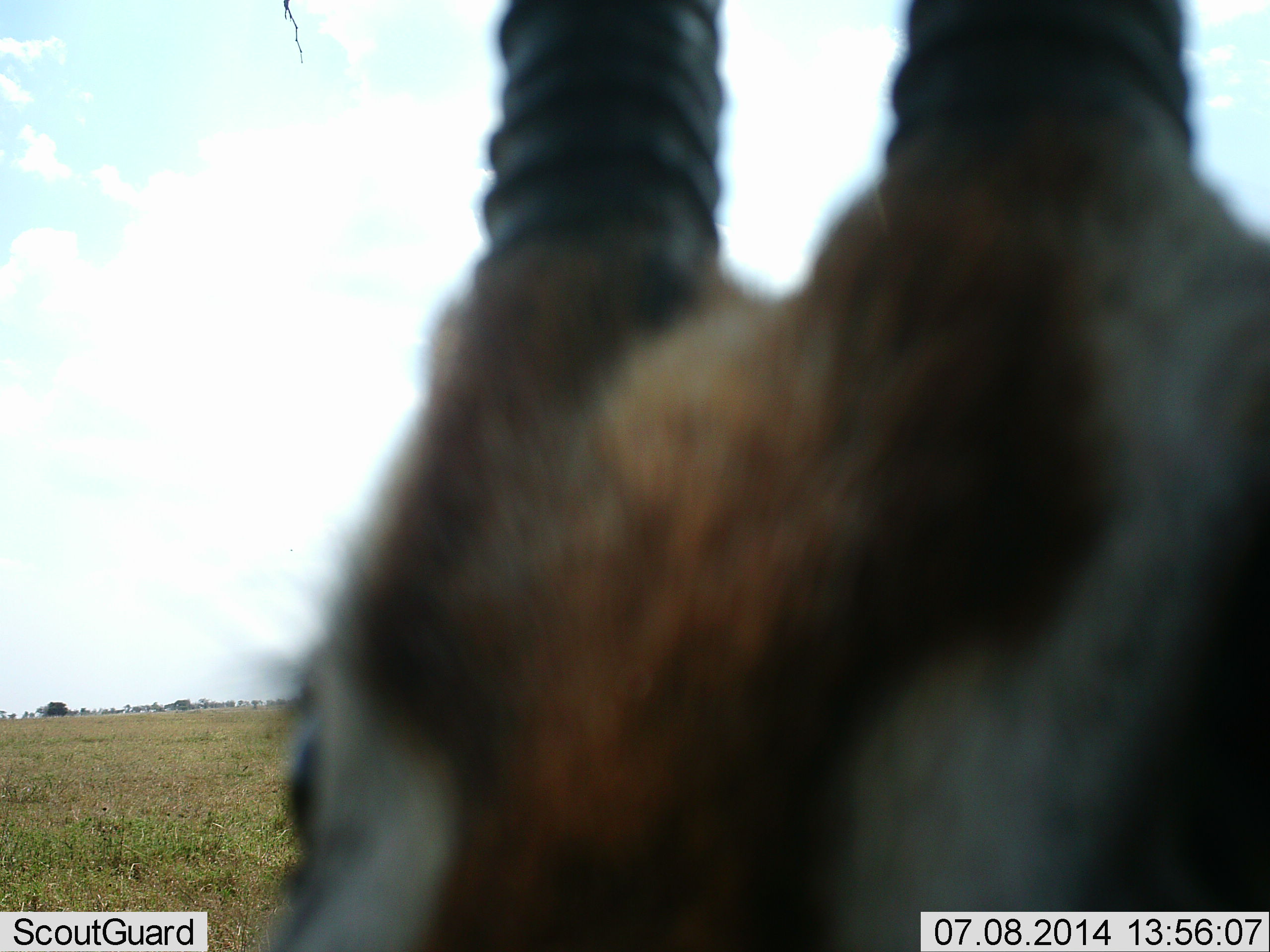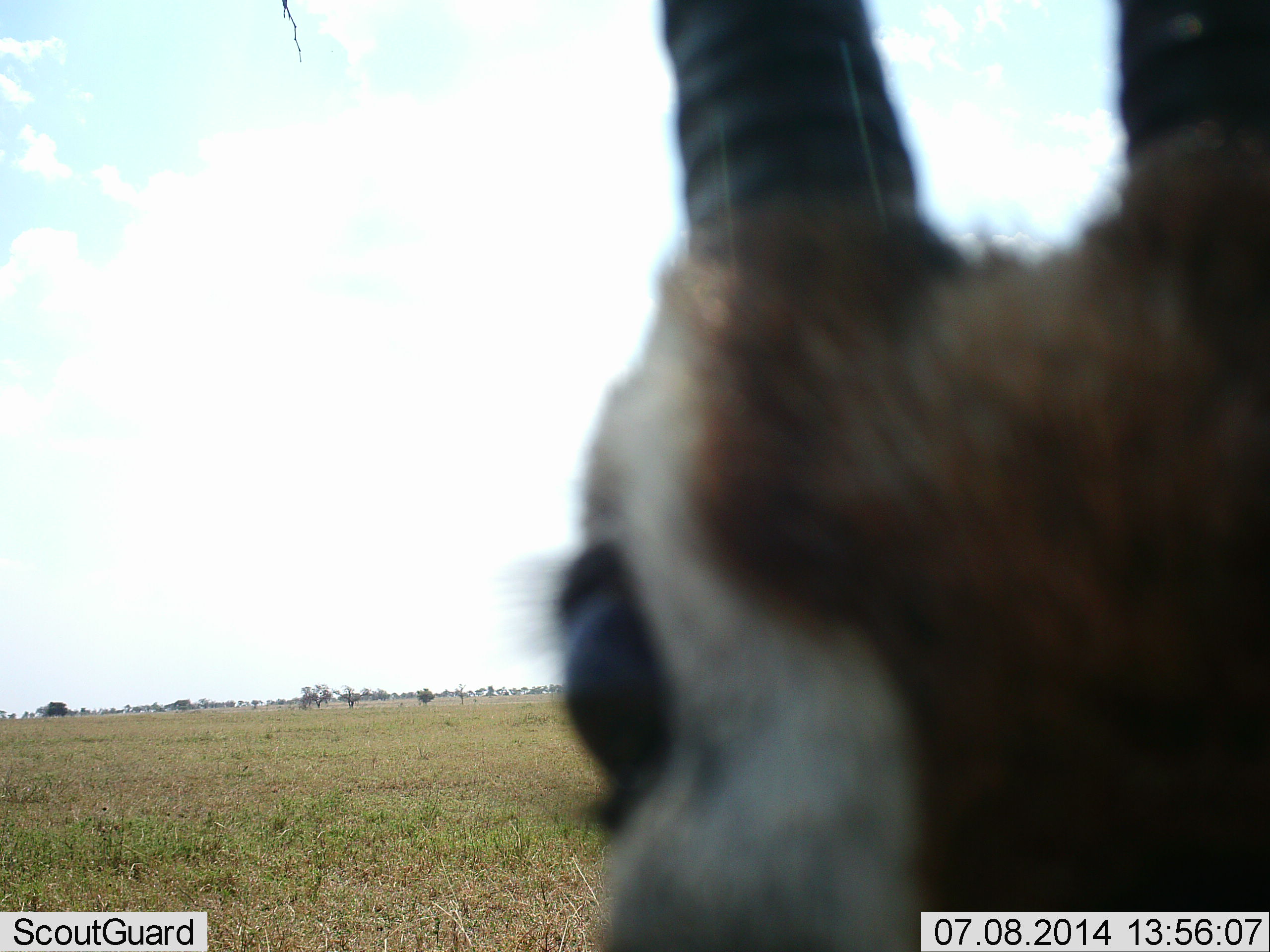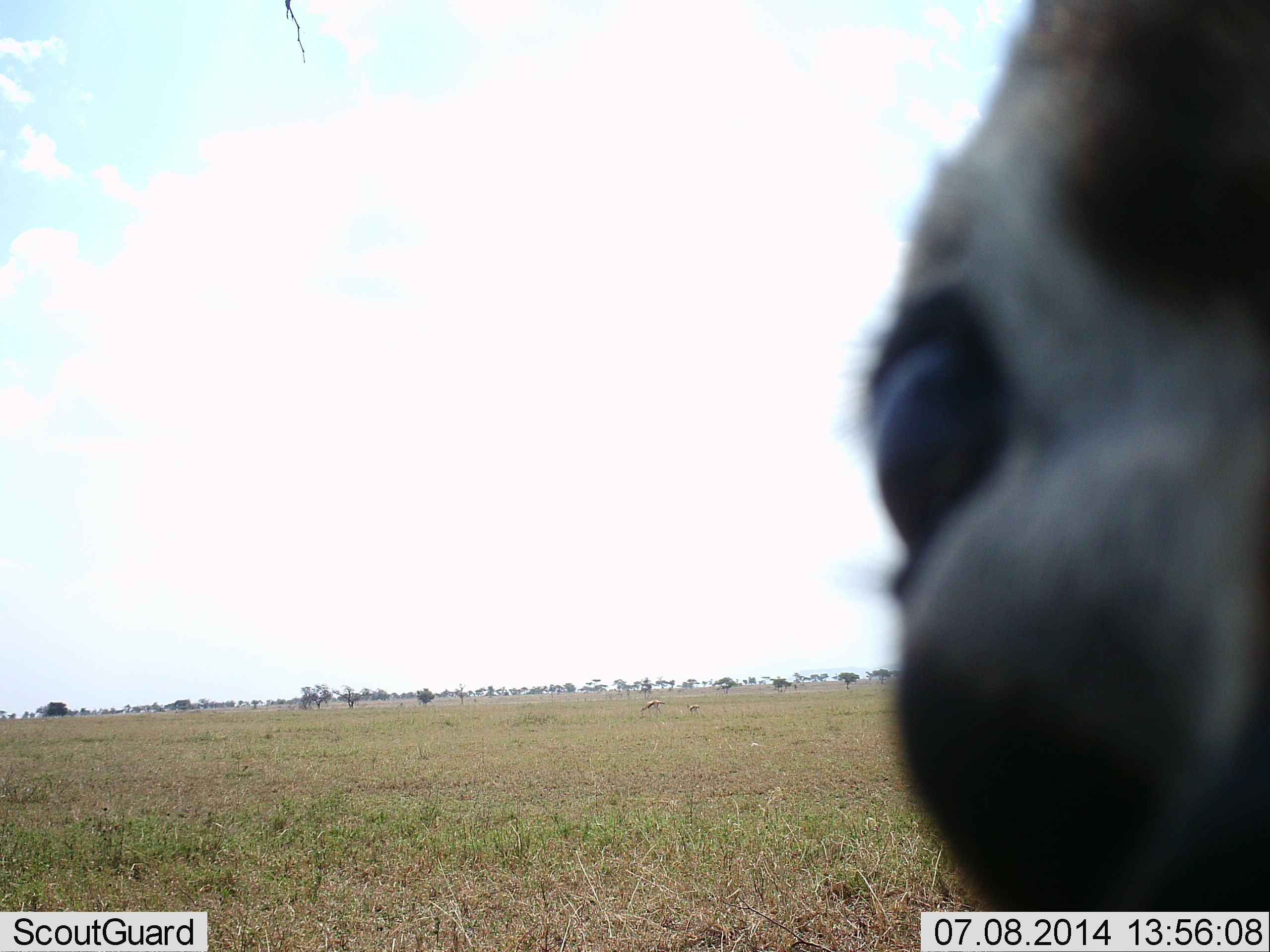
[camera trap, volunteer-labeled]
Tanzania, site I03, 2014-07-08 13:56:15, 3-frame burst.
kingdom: Animalia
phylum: Chordata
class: Mammalia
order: Artiodactyla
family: Bovidae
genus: Eudorcas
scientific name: Eudorcas thomsonii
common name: thomson's gazelle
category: gazellethomsons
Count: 1.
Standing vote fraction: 90%.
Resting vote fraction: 10%.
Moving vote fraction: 0%.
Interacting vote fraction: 0%.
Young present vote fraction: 0%.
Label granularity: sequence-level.